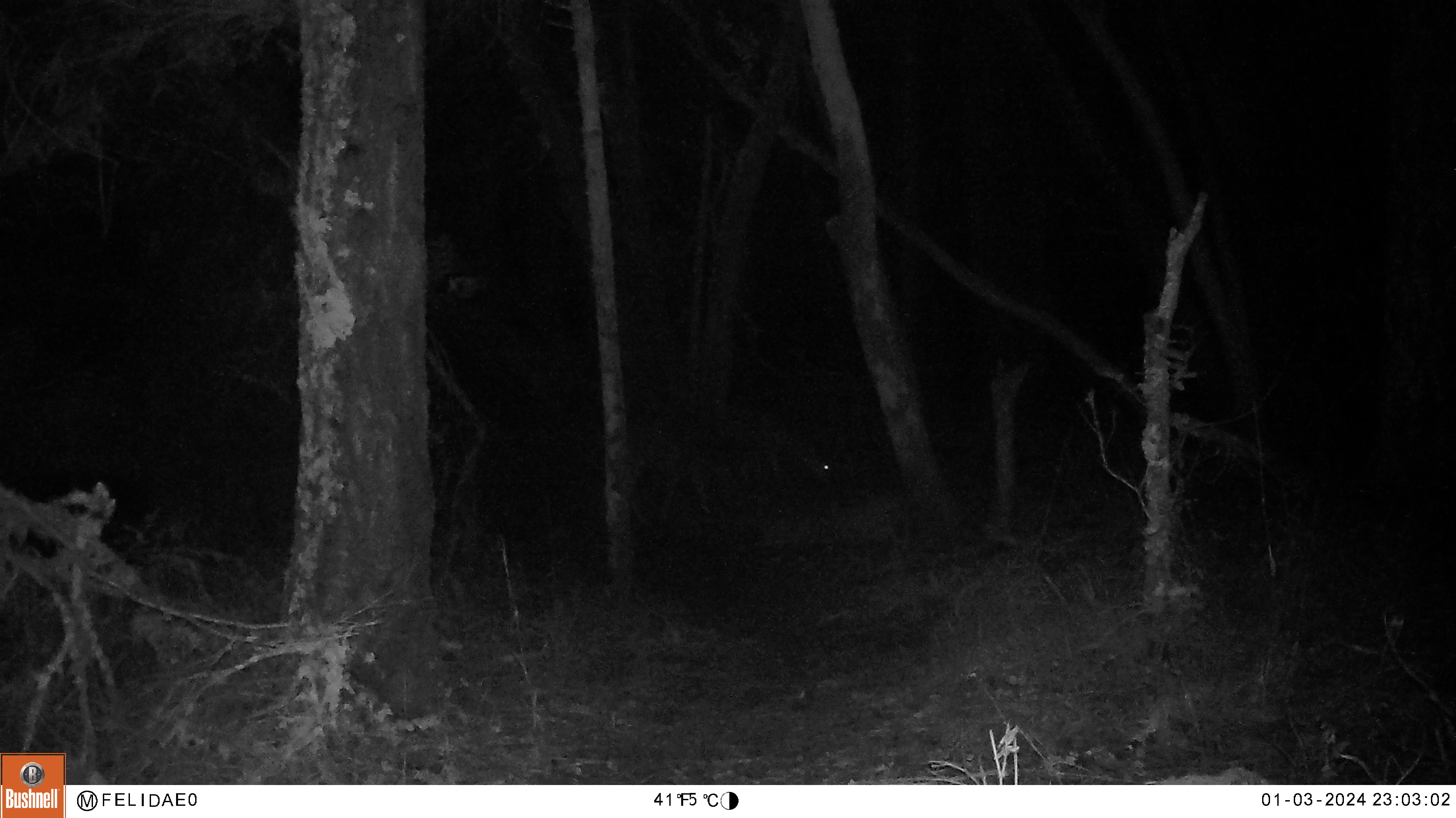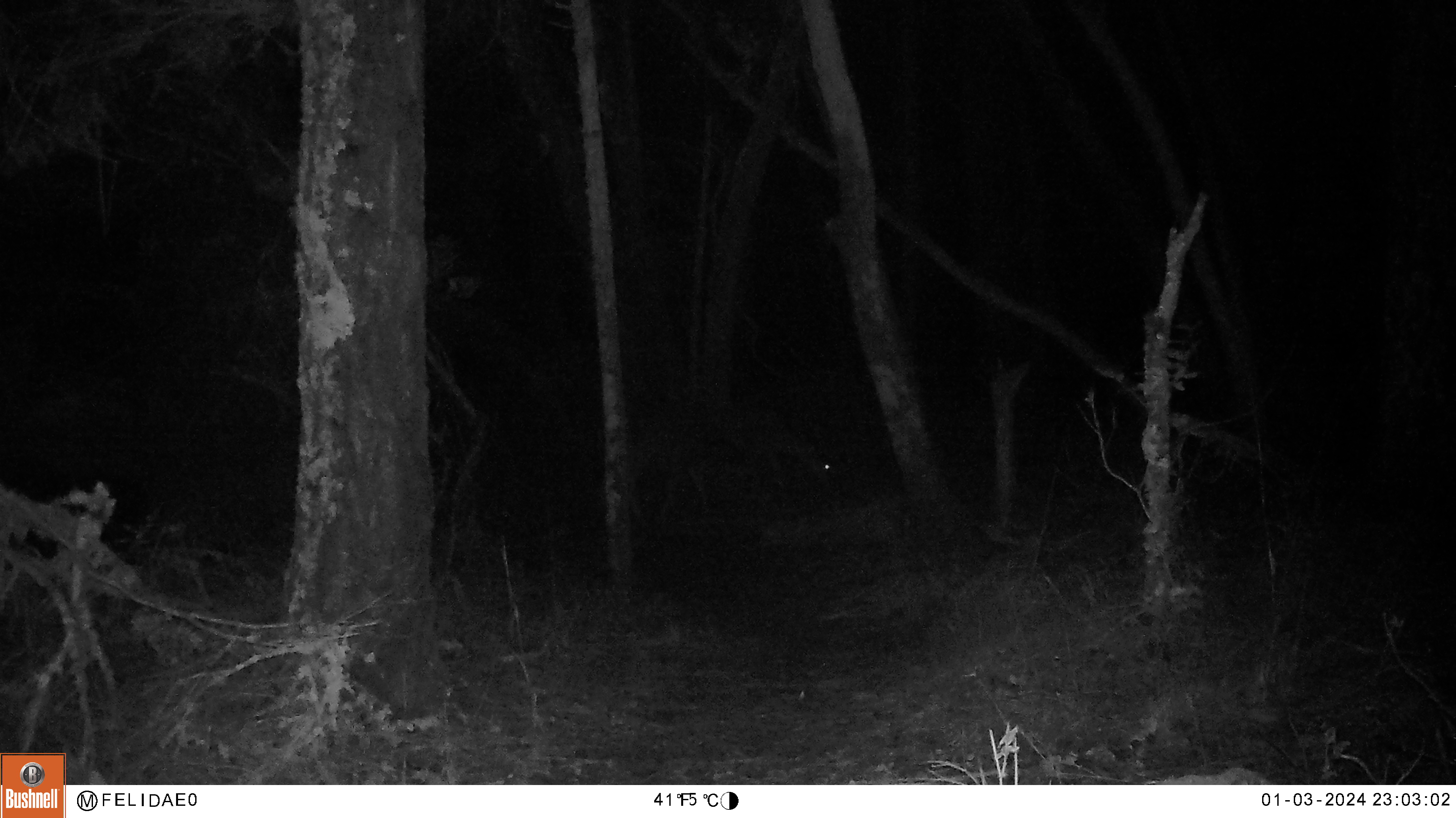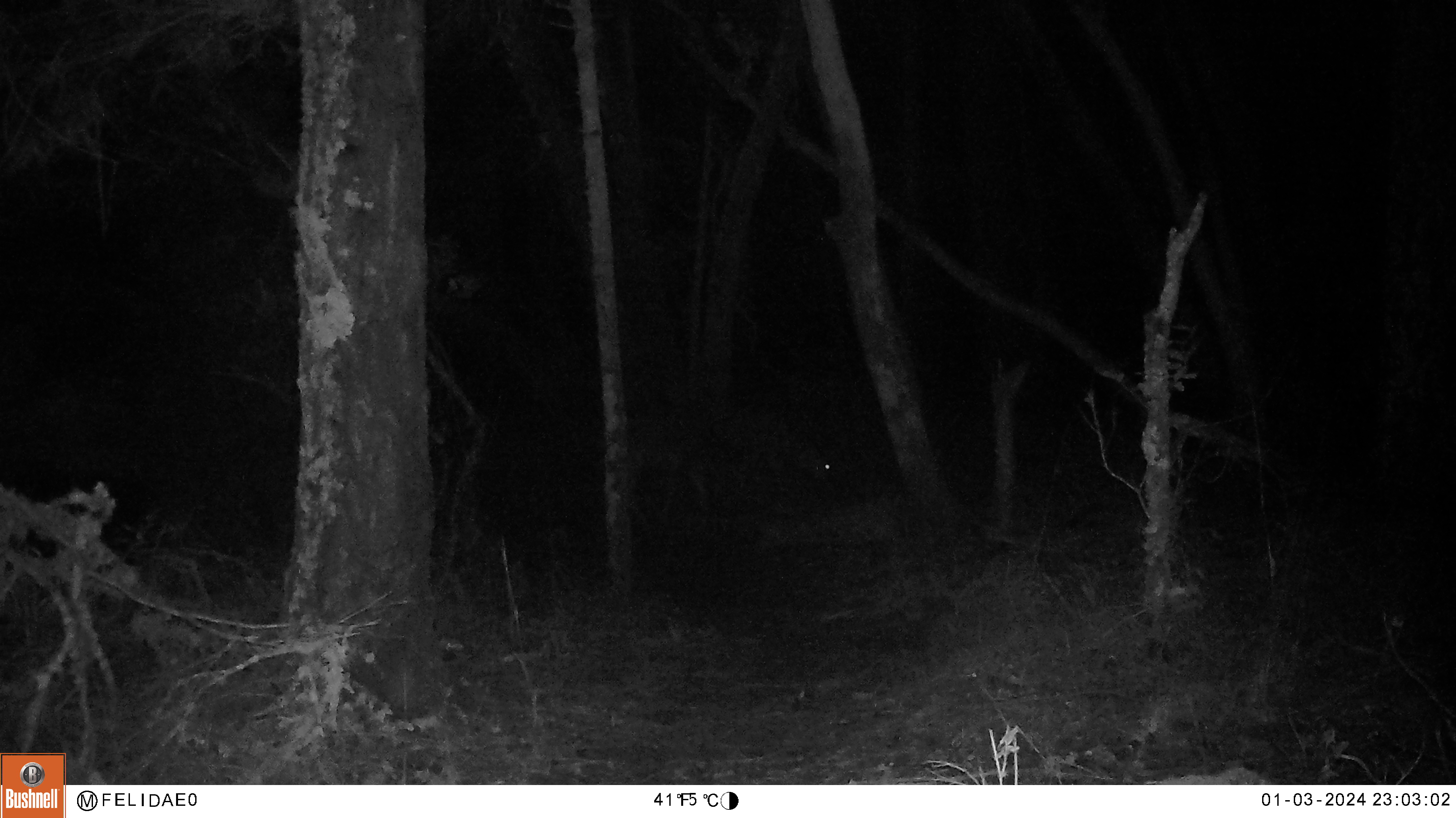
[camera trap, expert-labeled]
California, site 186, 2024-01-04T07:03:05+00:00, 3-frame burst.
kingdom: Animalia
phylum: Chordata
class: Mammalia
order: Artiodactyla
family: Cervidae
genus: Odocoileus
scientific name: Odocoileus hemionus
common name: mule deer